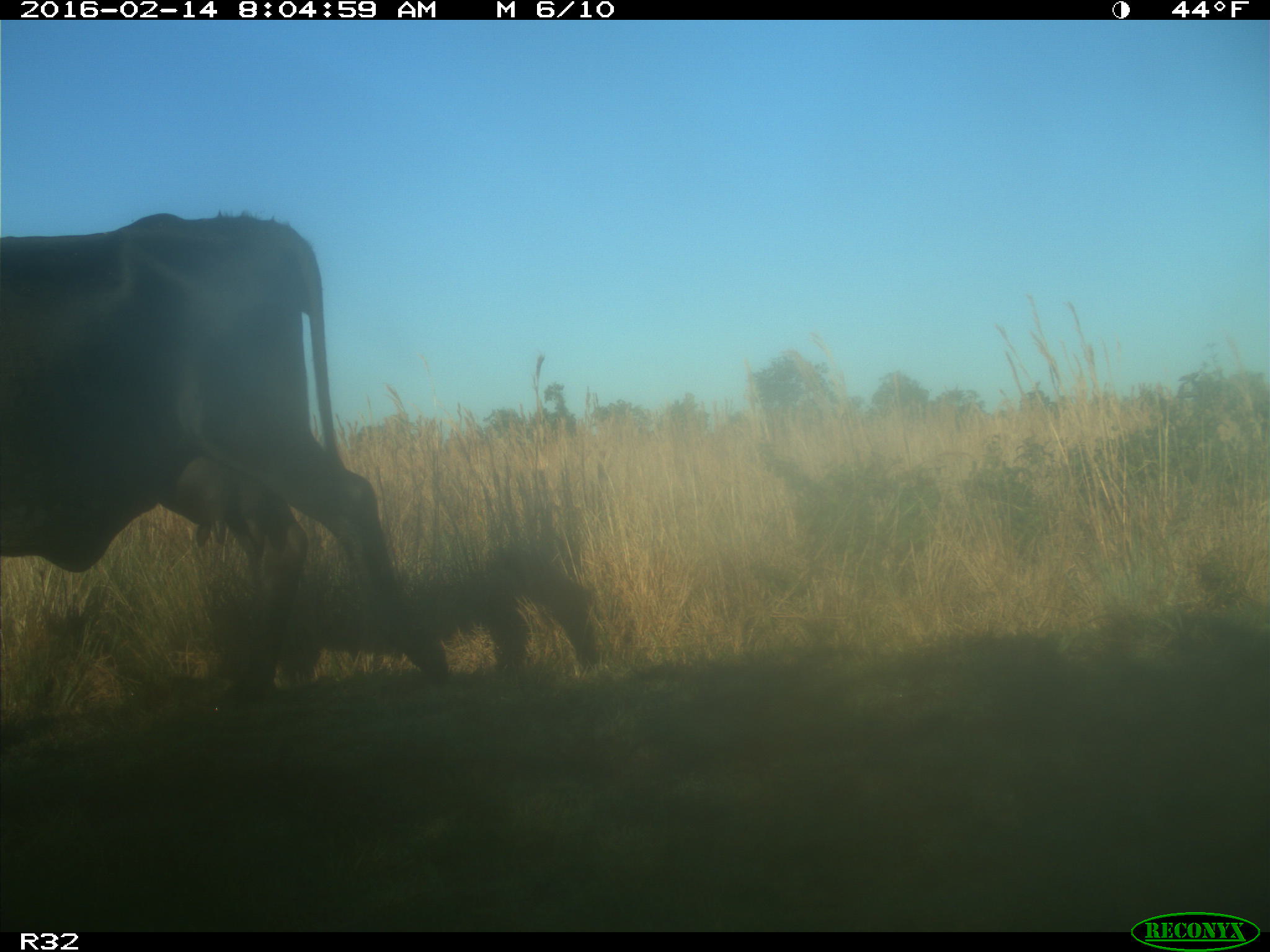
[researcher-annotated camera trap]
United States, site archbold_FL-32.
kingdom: Animalia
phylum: Chordata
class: Mammalia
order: Artiodactyla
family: Bovidae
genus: Bos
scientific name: Bos taurus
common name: domestic cow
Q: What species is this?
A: Bos taurus (domestic cow).